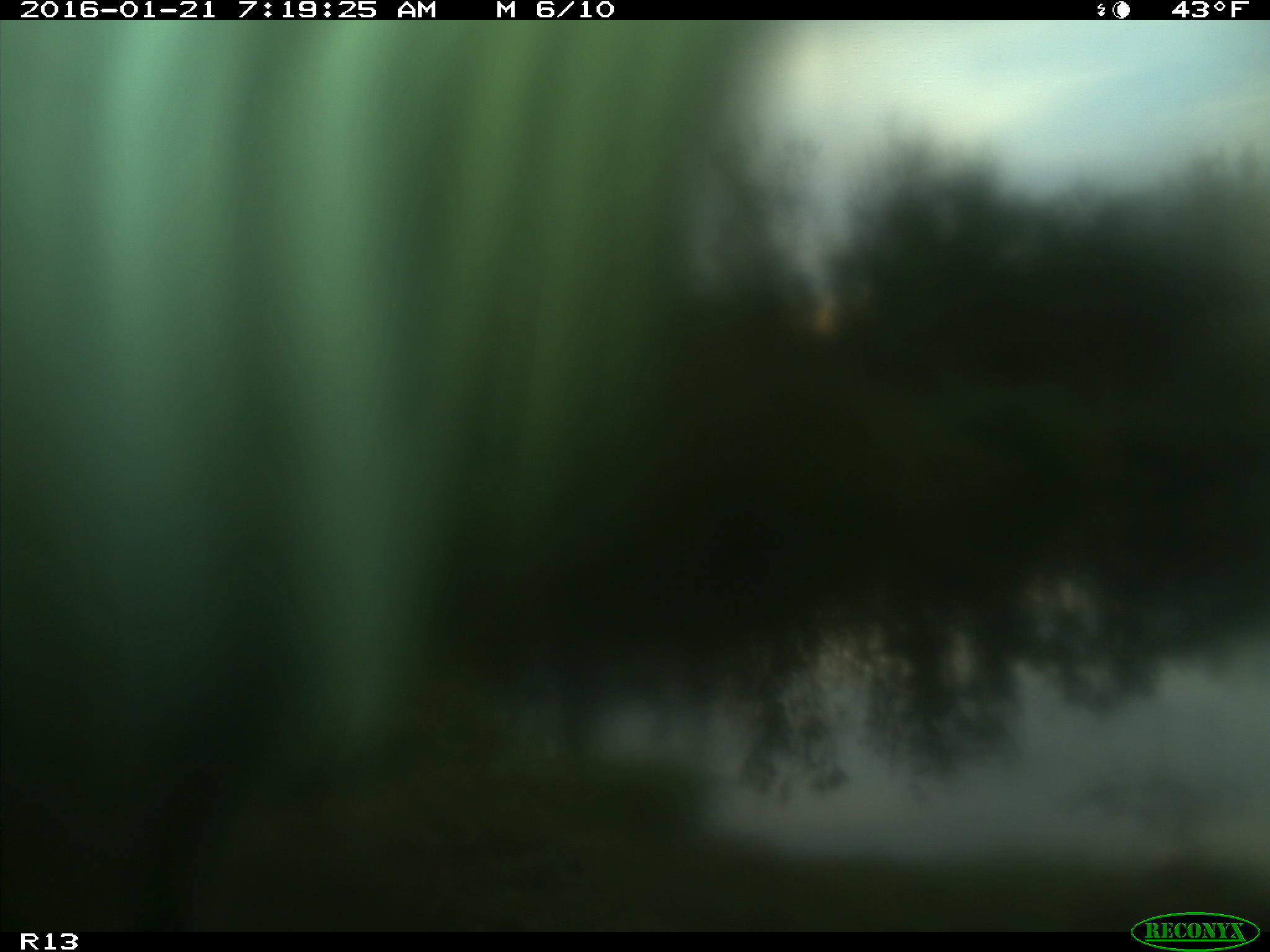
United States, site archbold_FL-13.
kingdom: Animalia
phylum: Chordata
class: Mammalia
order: Artiodactyla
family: Bovidae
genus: Bos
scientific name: Bos taurus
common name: domestic cow